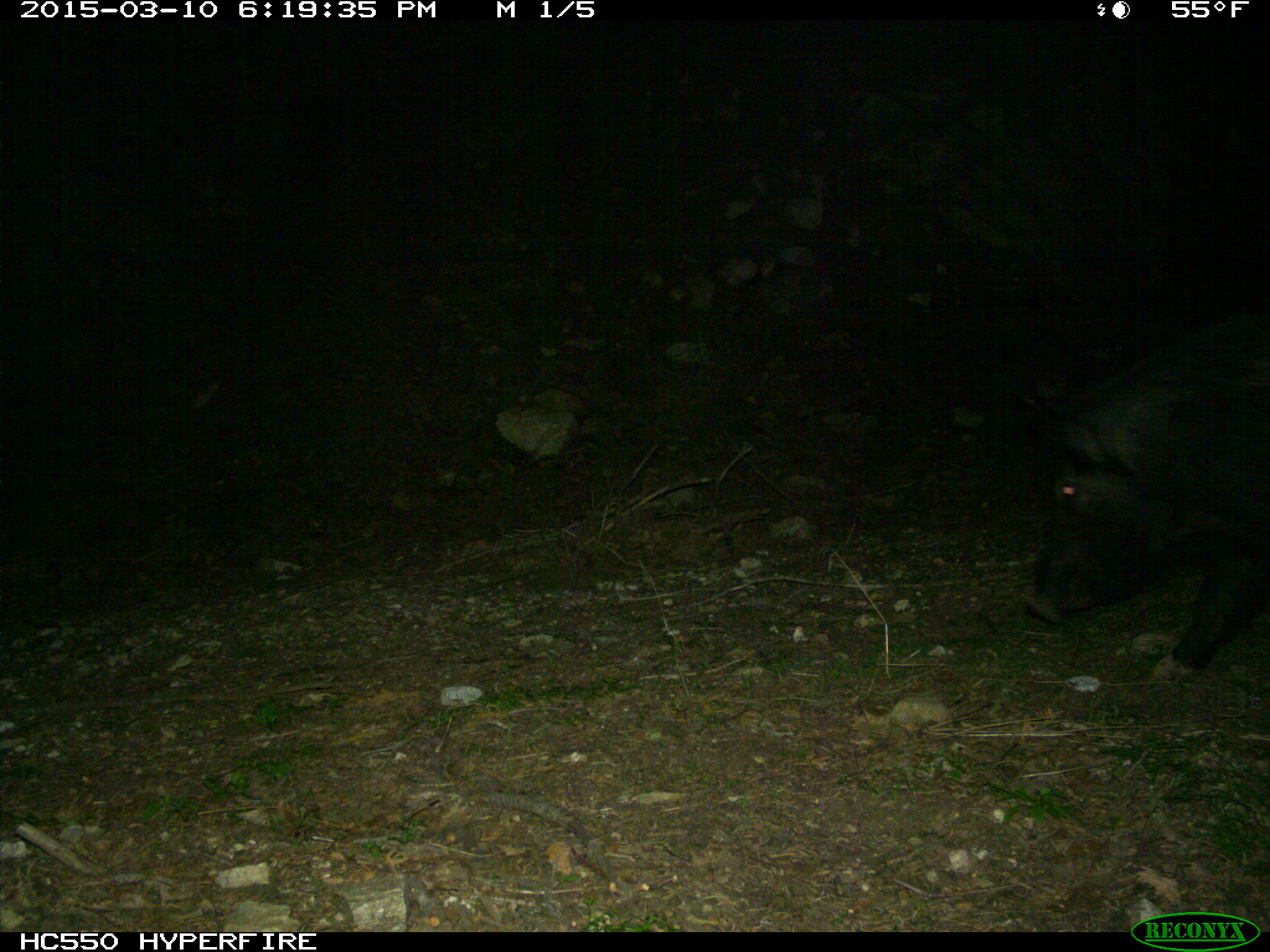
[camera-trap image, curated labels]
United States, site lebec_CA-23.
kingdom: Animalia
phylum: Chordata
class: Mammalia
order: Artiodactyla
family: Suidae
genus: Sus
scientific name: Sus scrofa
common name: wild boar